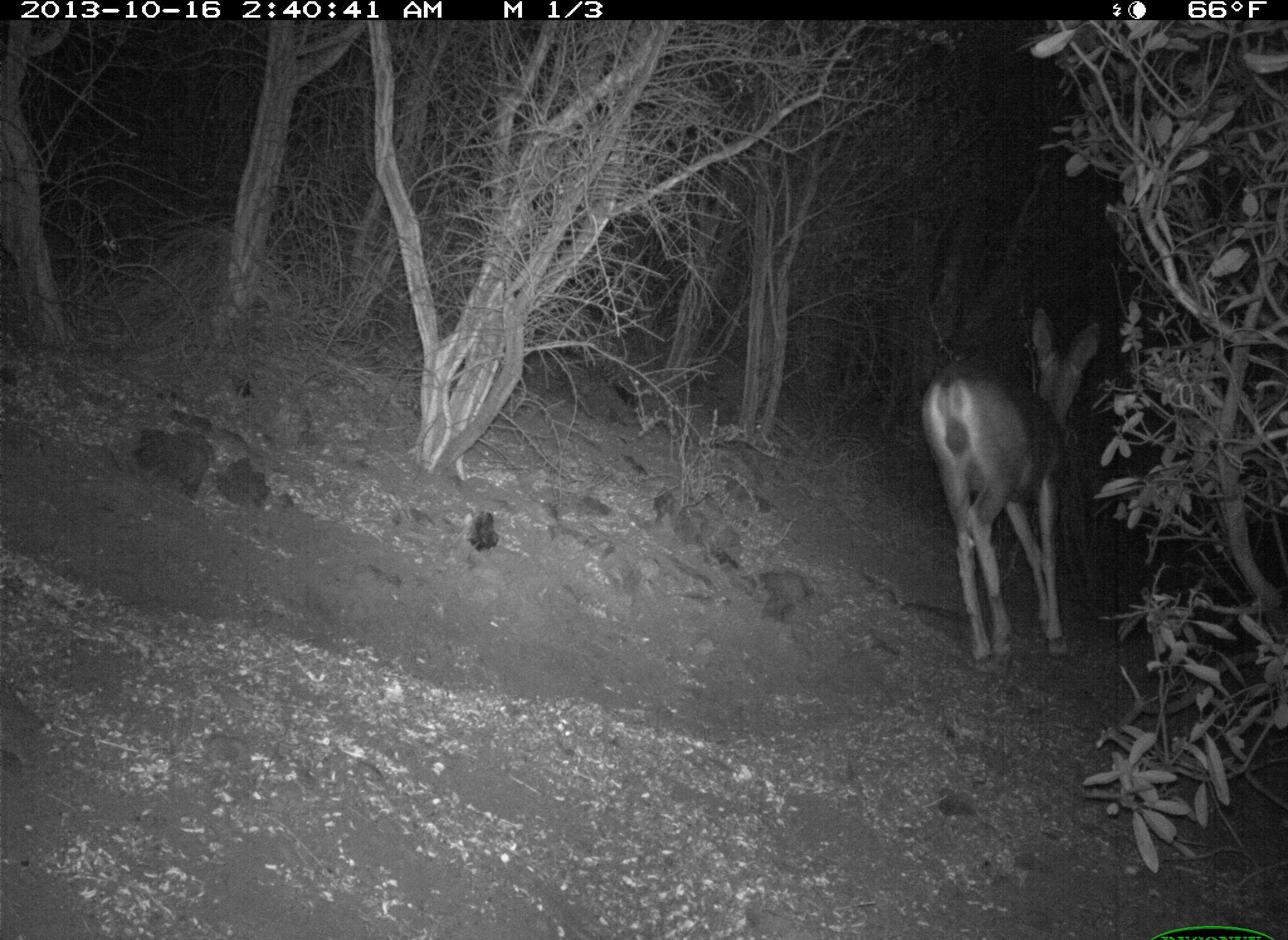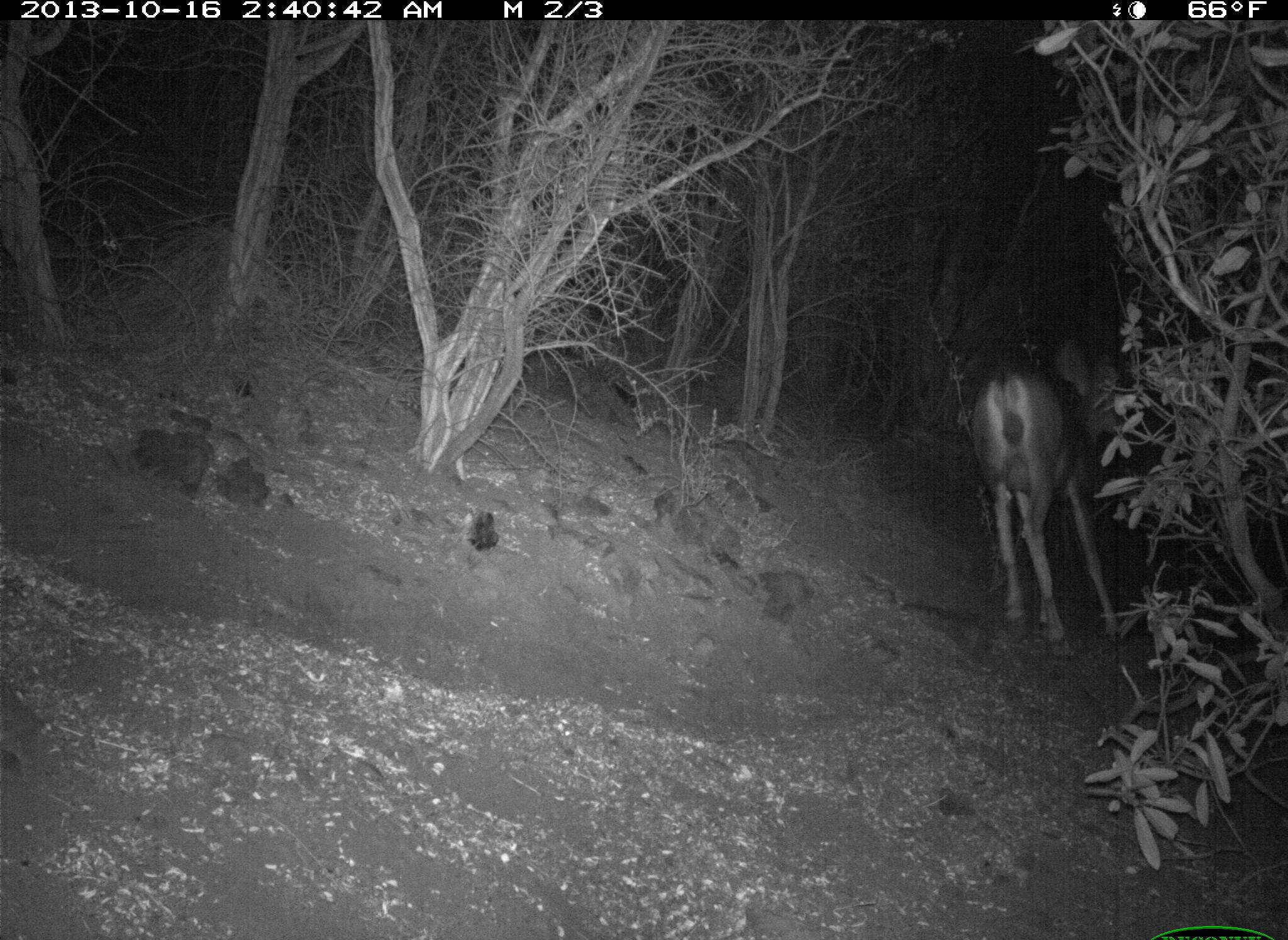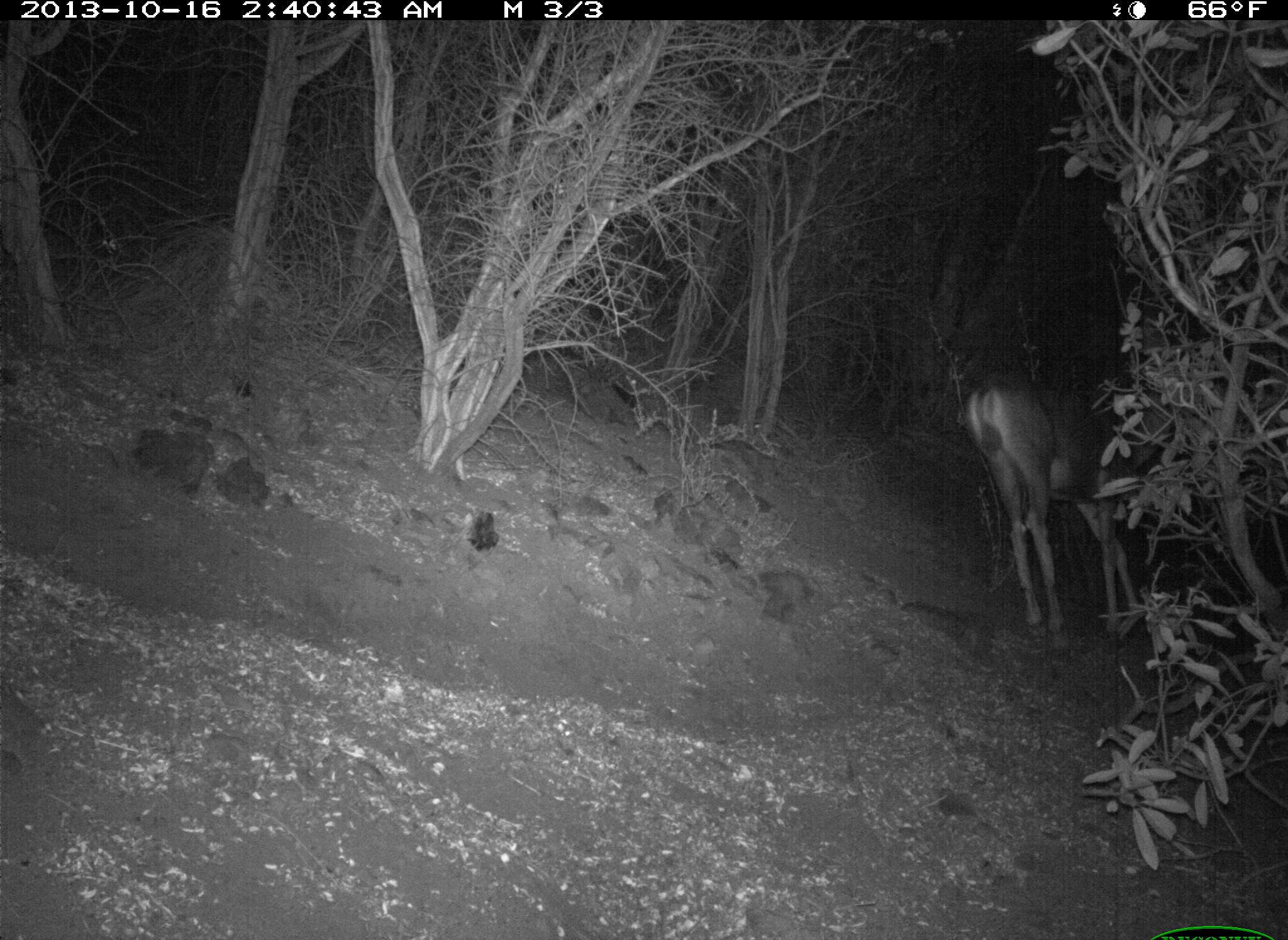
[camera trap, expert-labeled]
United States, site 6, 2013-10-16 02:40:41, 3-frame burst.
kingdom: Animalia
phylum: Chordata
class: Mammalia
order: Artiodactyla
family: Cervidae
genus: Odocoileus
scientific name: Odocoileus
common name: deer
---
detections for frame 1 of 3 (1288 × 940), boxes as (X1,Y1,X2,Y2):
deer: (918,307,1107,682)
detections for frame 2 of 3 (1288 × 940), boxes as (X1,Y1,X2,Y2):
deer: (968,326,1135,667)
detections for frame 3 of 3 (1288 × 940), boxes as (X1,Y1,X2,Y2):
deer: (962,367,1184,651)